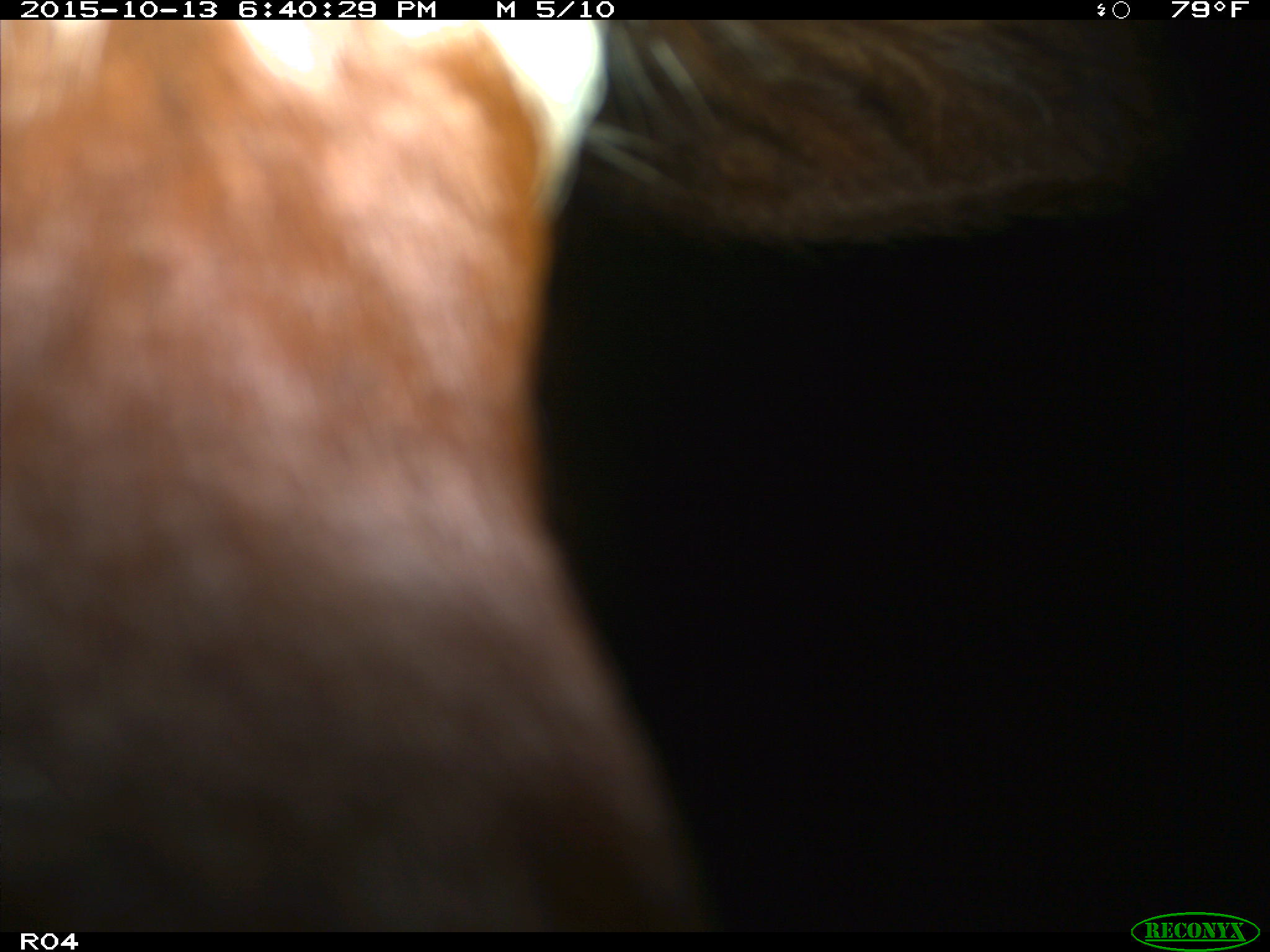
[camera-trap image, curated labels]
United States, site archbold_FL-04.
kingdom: Animalia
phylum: Chordata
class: Mammalia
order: Artiodactyla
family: Bovidae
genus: Bos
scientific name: Bos taurus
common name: domestic cow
Bos taurus (domestic cow).